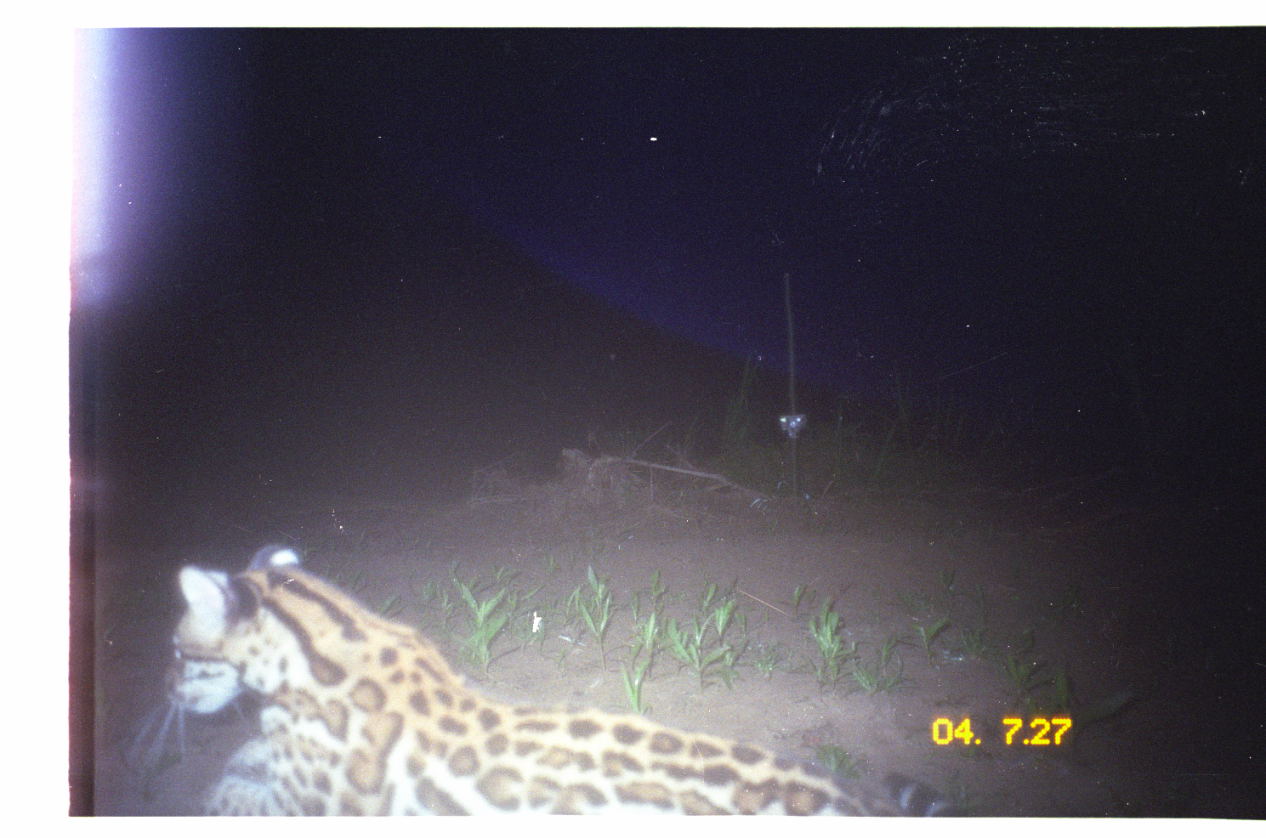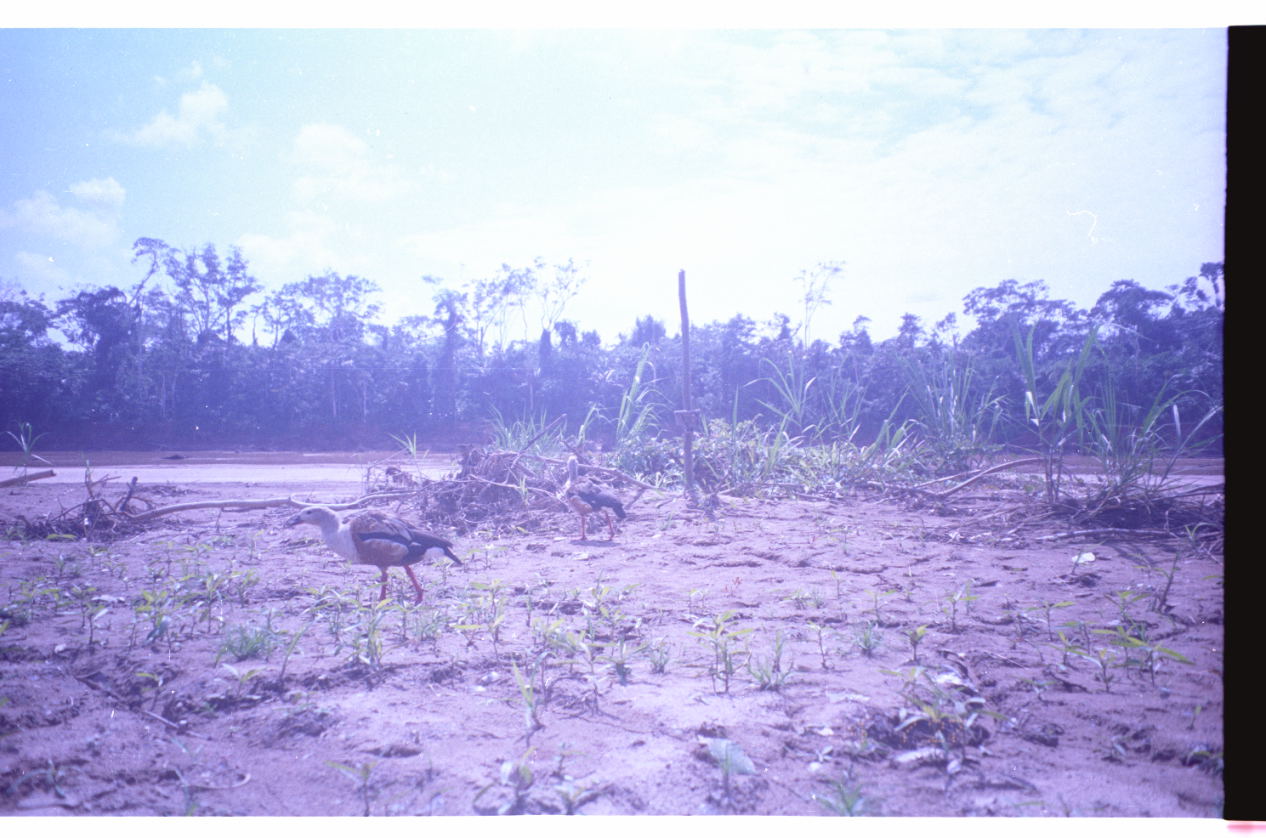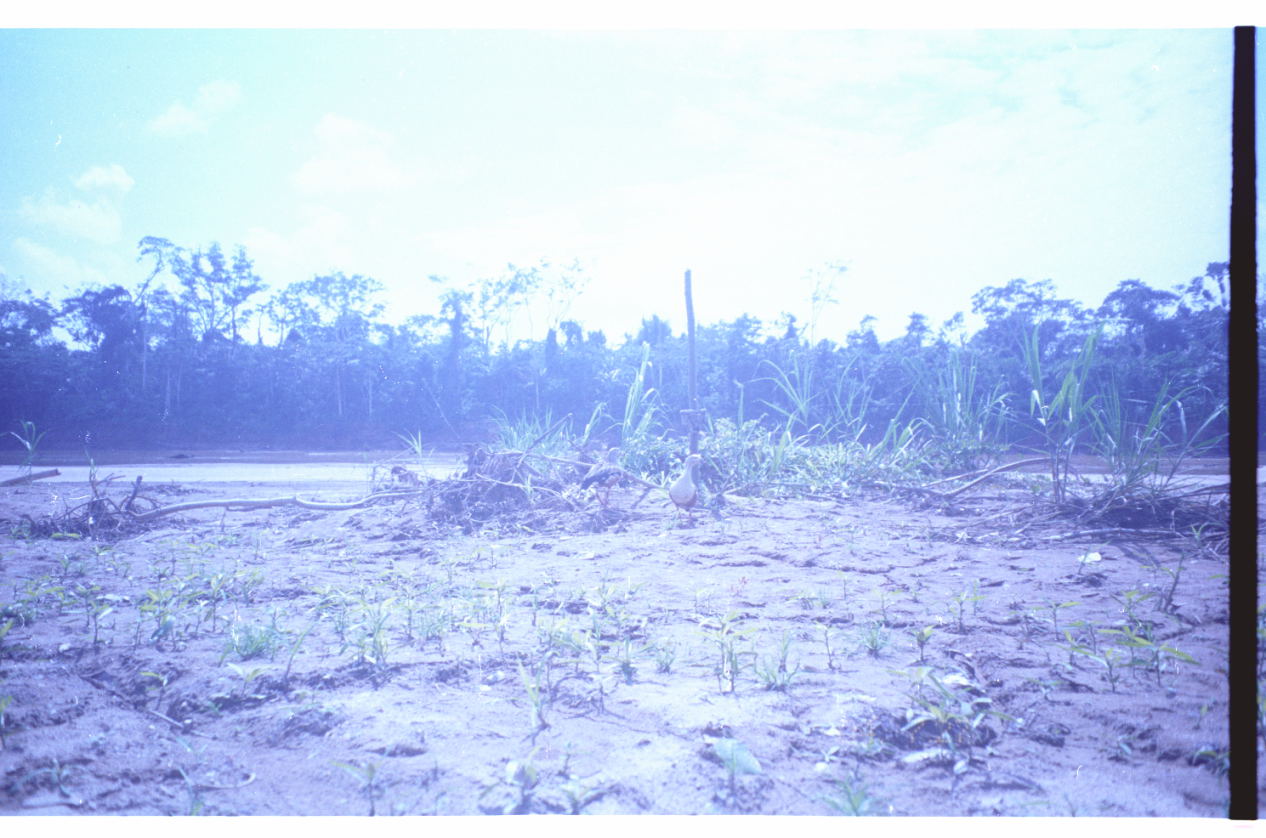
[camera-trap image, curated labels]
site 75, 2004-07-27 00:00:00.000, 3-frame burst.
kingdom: Animalia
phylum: Chordata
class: Mammalia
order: Carnivora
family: Felidae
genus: Leopardus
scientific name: Leopardus pardalis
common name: ocelot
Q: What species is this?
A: Leopardus pardalis (ocelot).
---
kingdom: Animalia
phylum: Chordata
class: Aves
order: Anseriformes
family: Anatidae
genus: Oressochen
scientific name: Oressochen jubatus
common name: orinoco goose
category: neochen jubata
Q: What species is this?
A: Neochen jubata (orinoco goose) (Oressochen jubatus).